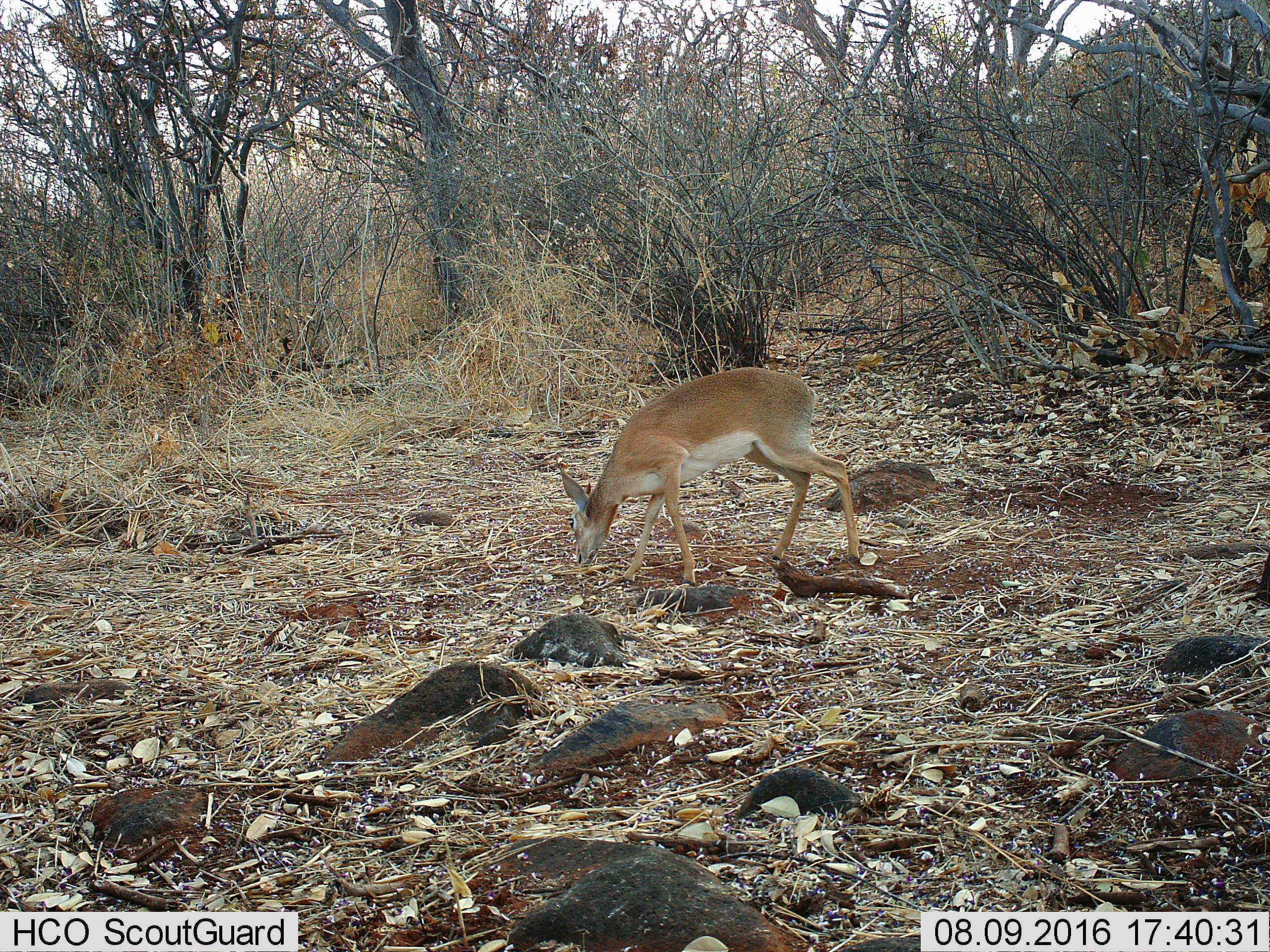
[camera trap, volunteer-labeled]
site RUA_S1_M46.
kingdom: Animalia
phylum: Chordata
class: Mammalia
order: Artiodactyla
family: Bovidae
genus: Madoqua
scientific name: Madoqua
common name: dik-dik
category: dikdik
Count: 1.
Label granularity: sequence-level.